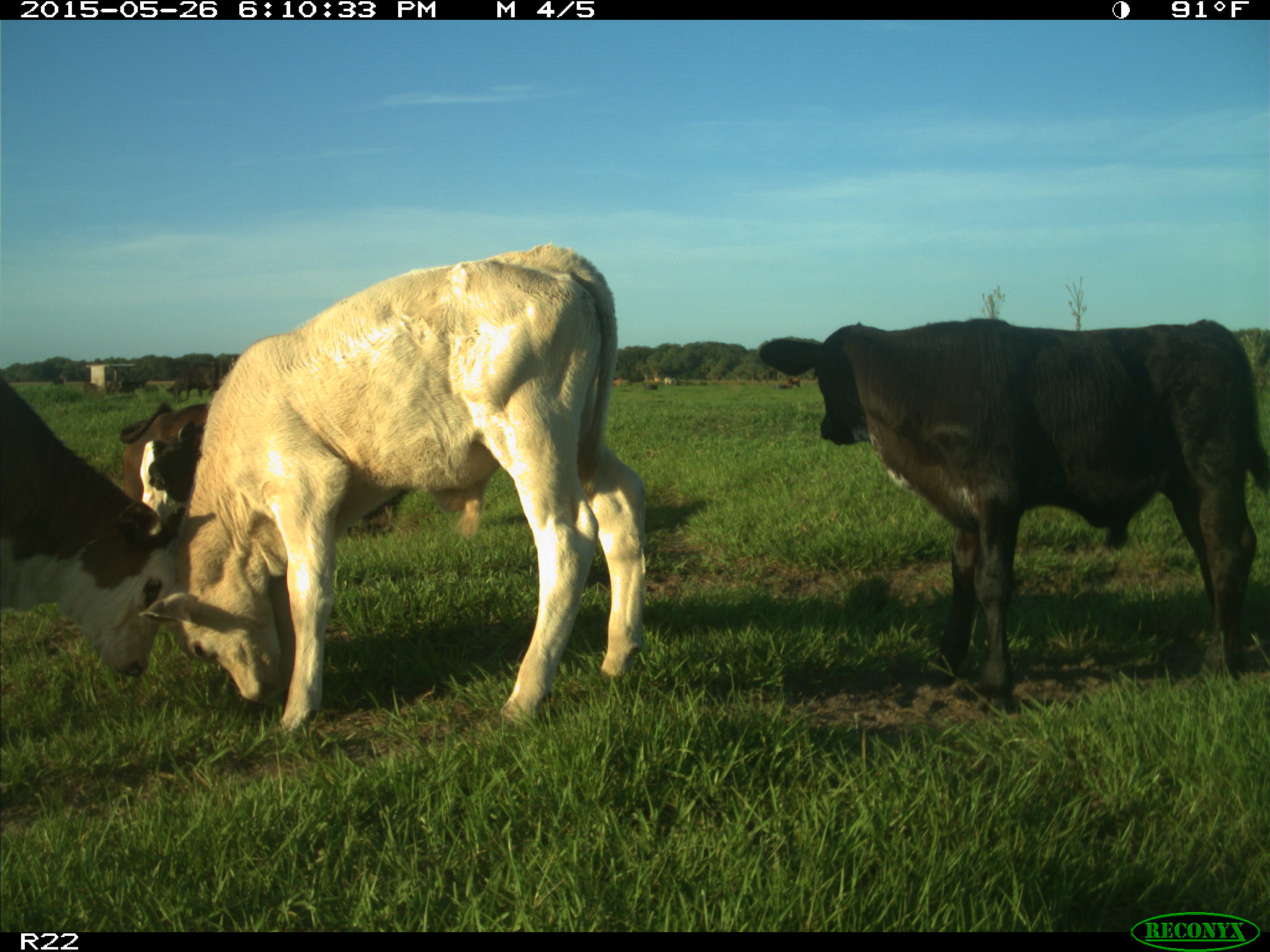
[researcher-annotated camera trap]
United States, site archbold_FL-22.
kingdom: Animalia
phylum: Chordata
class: Mammalia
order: Artiodactyla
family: Bovidae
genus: Bos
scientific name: Bos taurus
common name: domestic cow